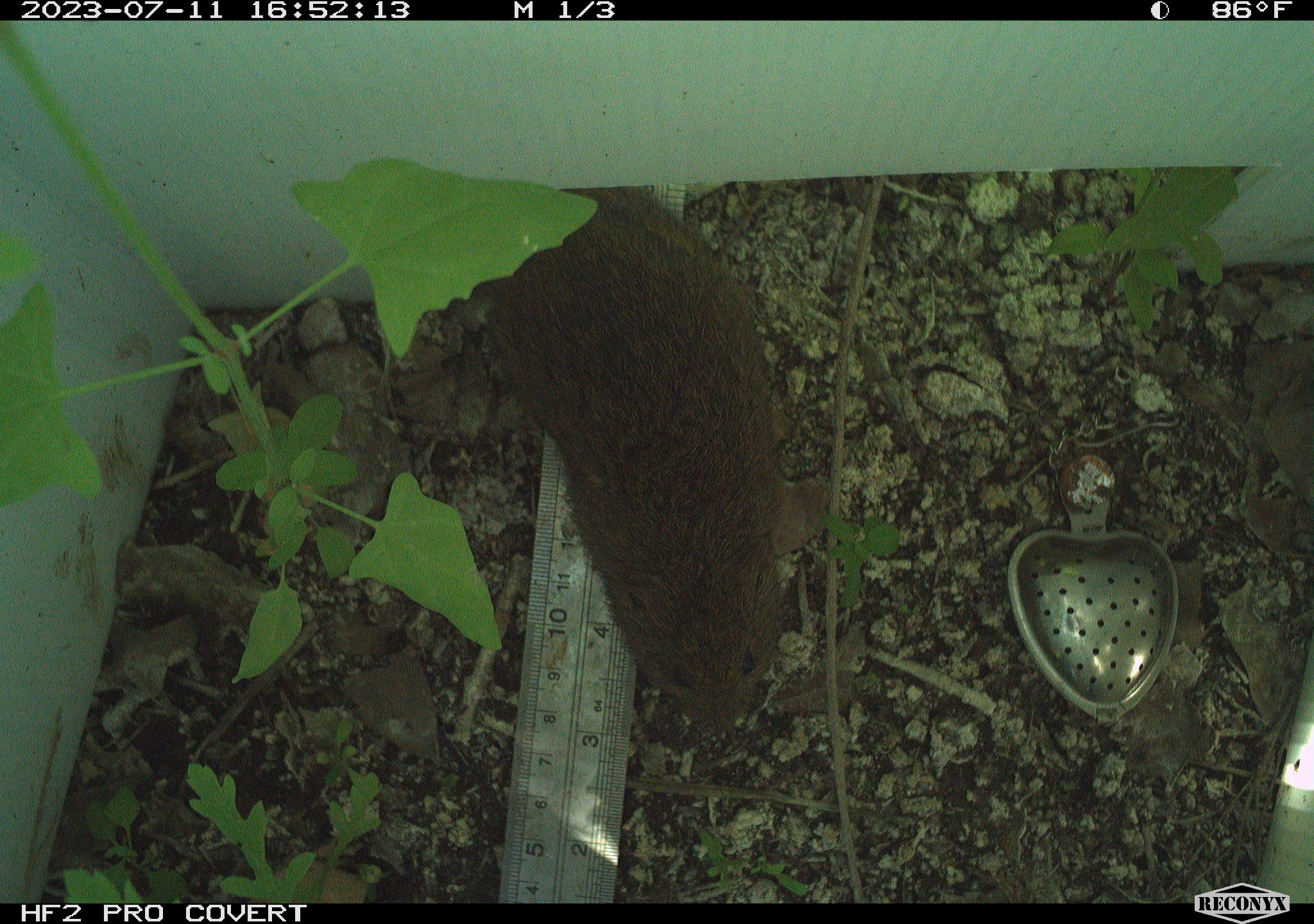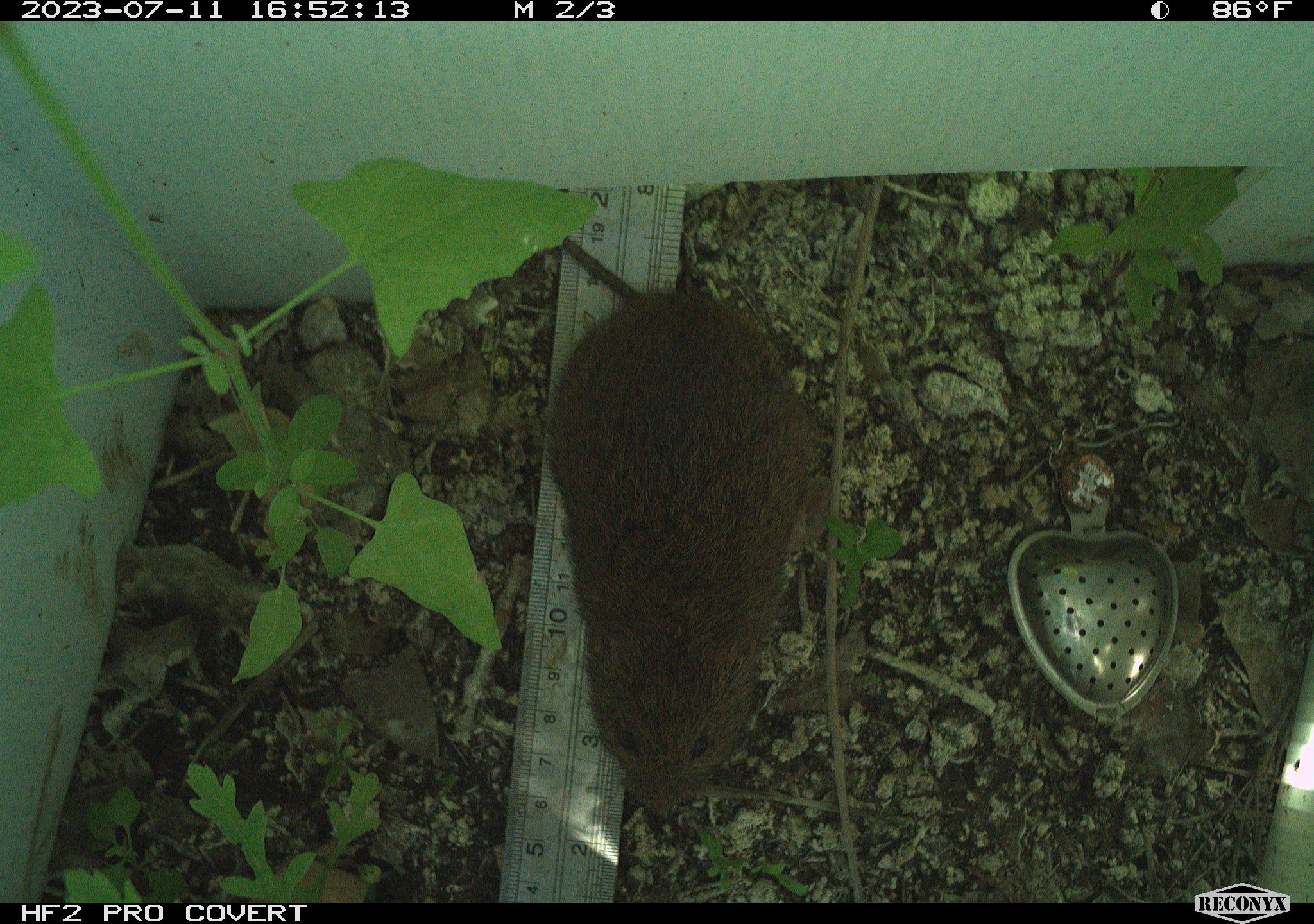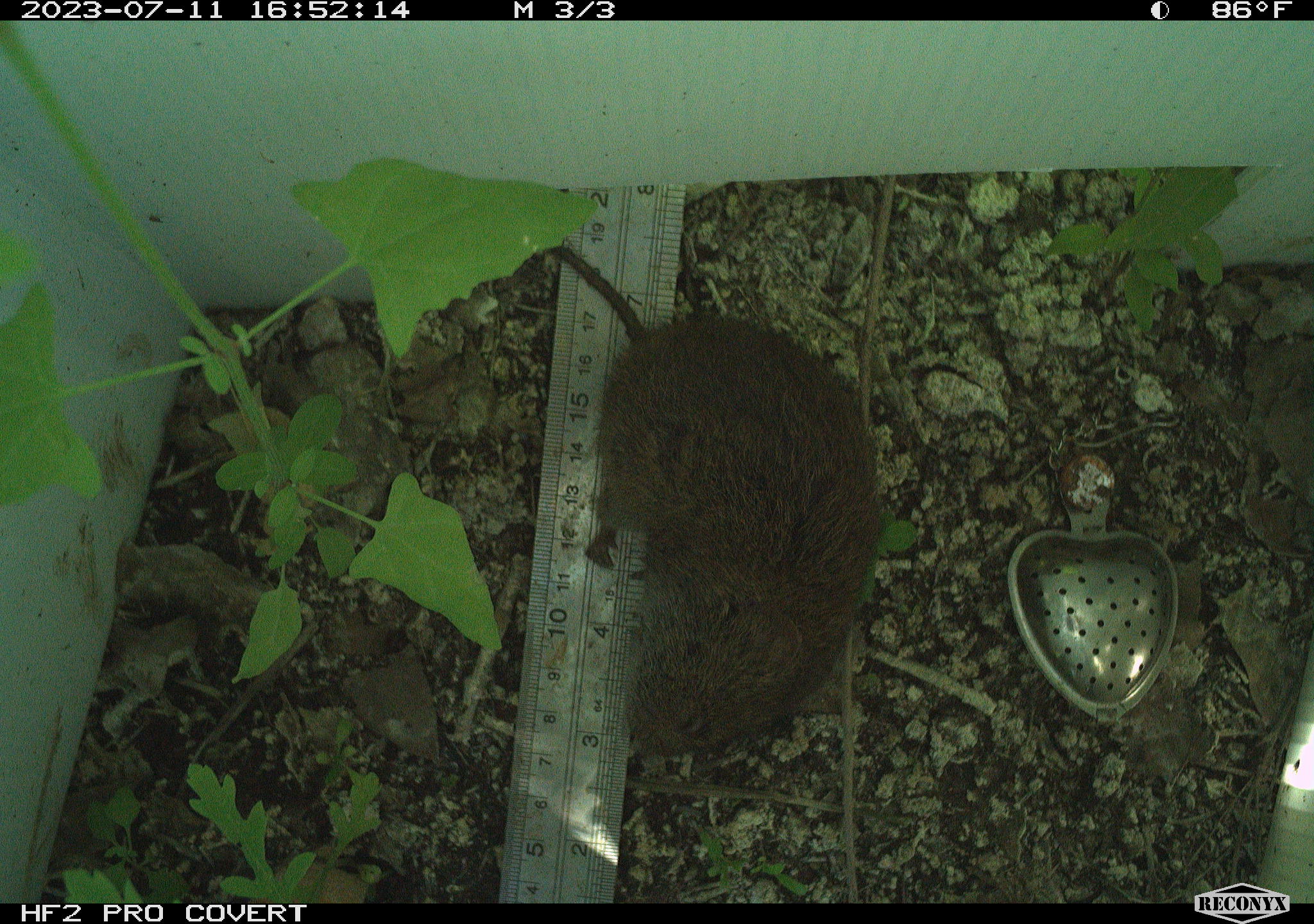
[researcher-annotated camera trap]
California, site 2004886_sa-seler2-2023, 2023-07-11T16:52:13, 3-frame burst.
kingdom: Animalia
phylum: Chordata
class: Mammalia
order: Rodentia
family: Cricetidae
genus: Microtus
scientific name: Microtus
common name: meadow vole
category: microtus species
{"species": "microtus species (meadow vole) (Microtus)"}